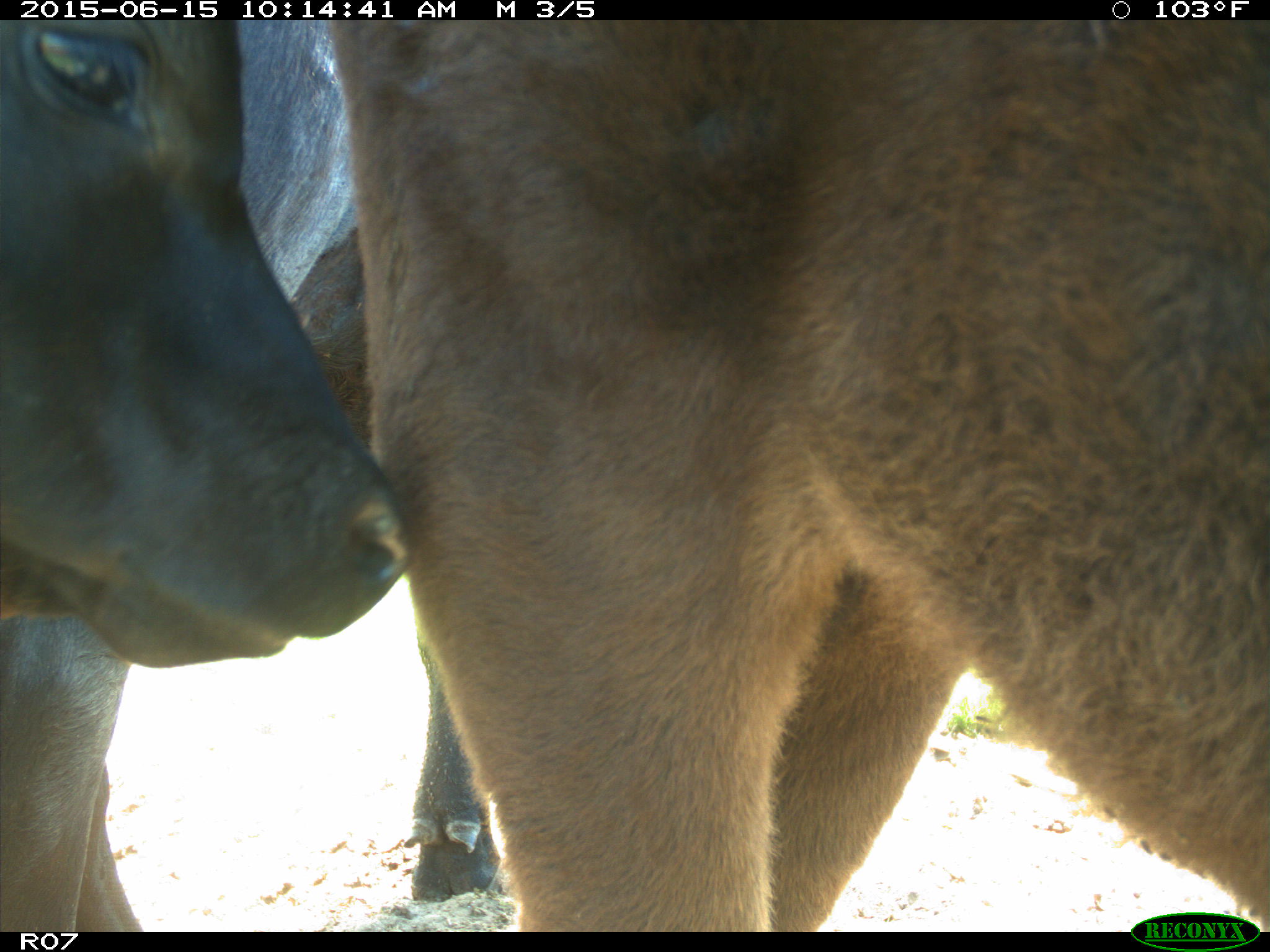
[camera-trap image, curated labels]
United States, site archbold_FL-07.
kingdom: Animalia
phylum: Chordata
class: Mammalia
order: Artiodactyla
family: Bovidae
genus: Bos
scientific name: Bos taurus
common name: domestic cow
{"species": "Bos taurus (domestic cow)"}